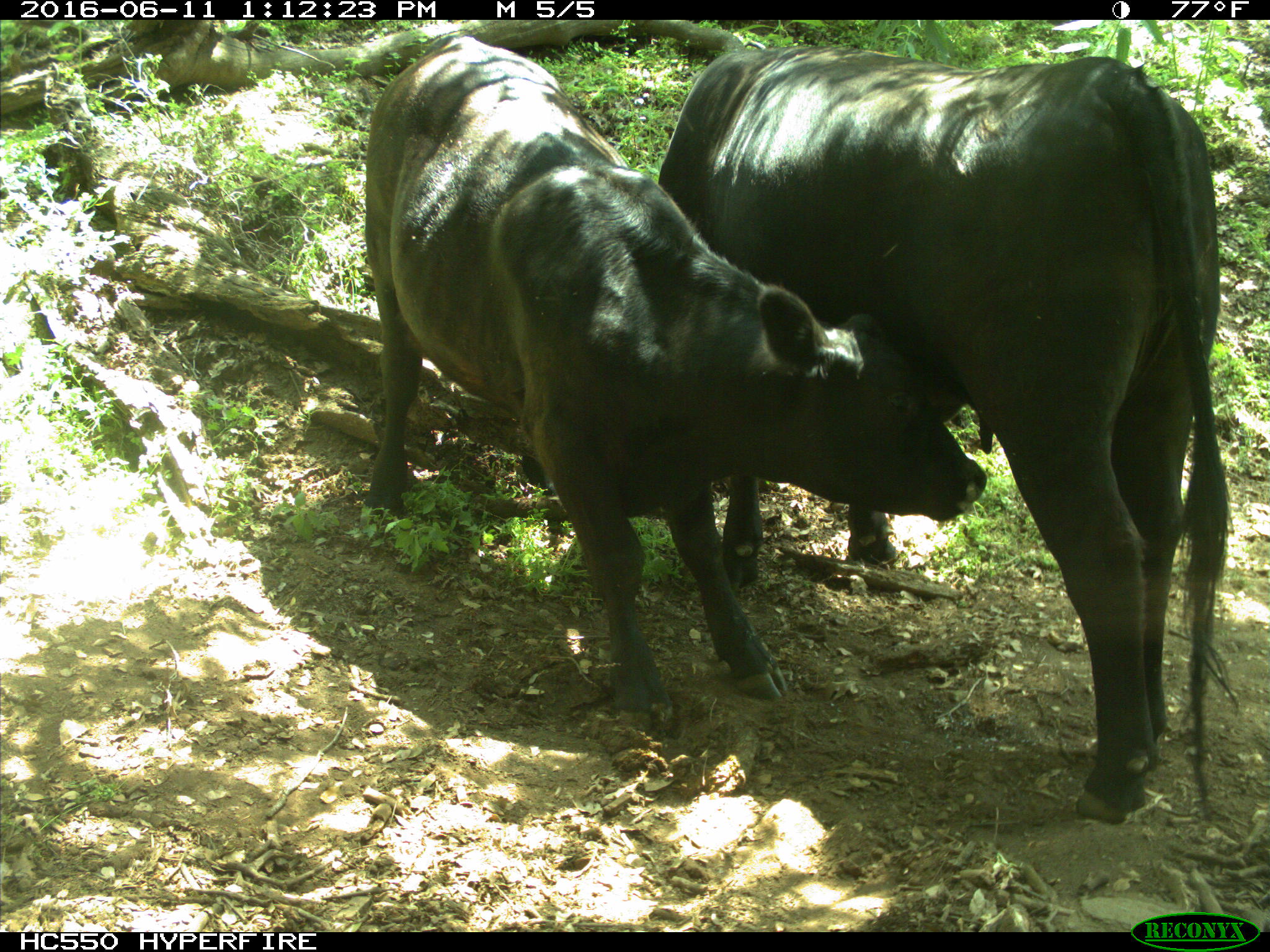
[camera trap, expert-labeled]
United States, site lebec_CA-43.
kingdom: Animalia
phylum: Chordata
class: Mammalia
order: Artiodactyla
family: Bovidae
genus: Bos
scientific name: Bos taurus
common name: domestic cow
Bos taurus (domestic cow).